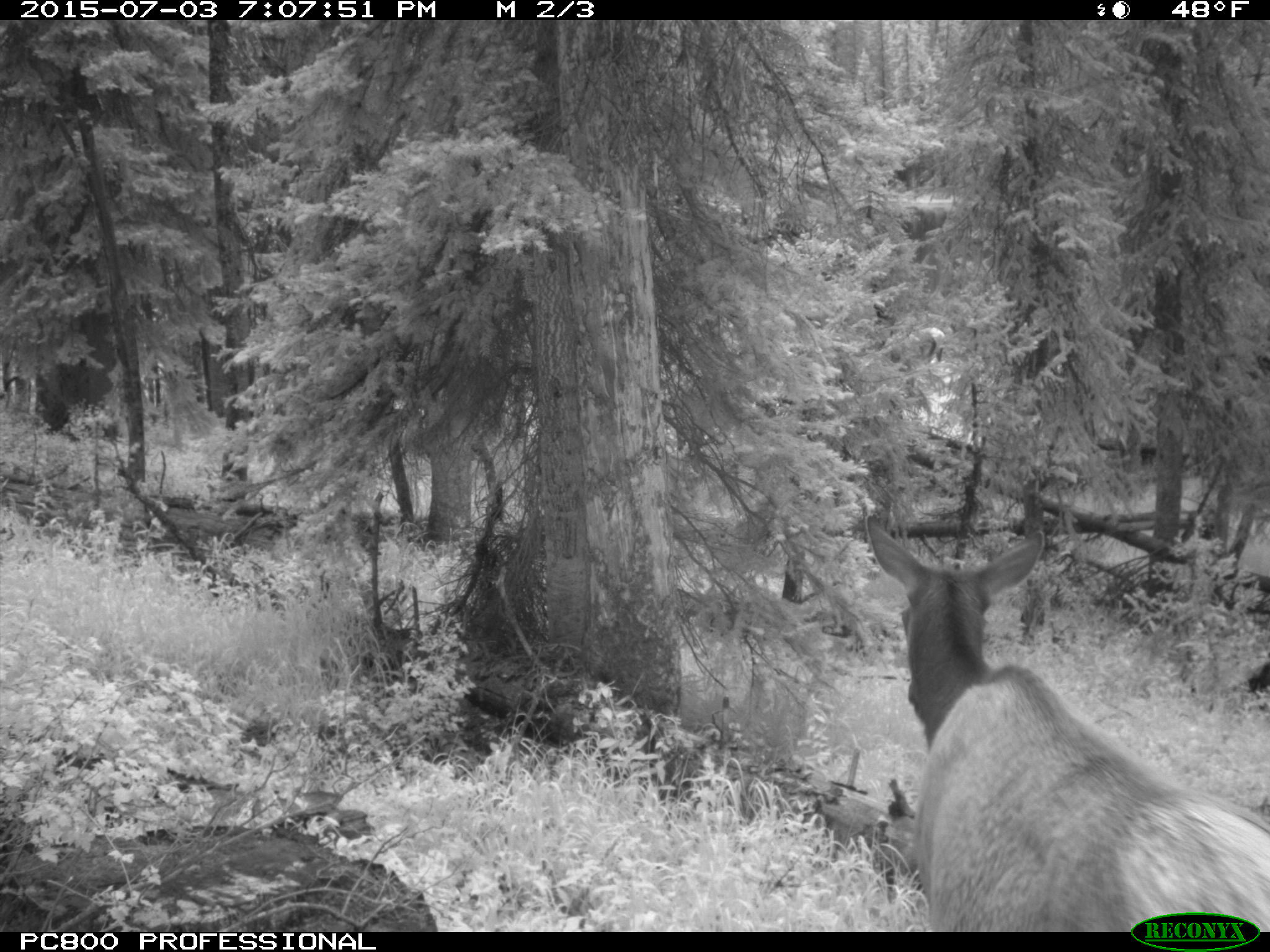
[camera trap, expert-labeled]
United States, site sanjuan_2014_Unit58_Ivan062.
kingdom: Animalia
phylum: Chordata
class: Mammalia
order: Artiodactyla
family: Cervidae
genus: Cervus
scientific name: Cervus elaphus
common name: red deer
Cervus elaphus (red deer).